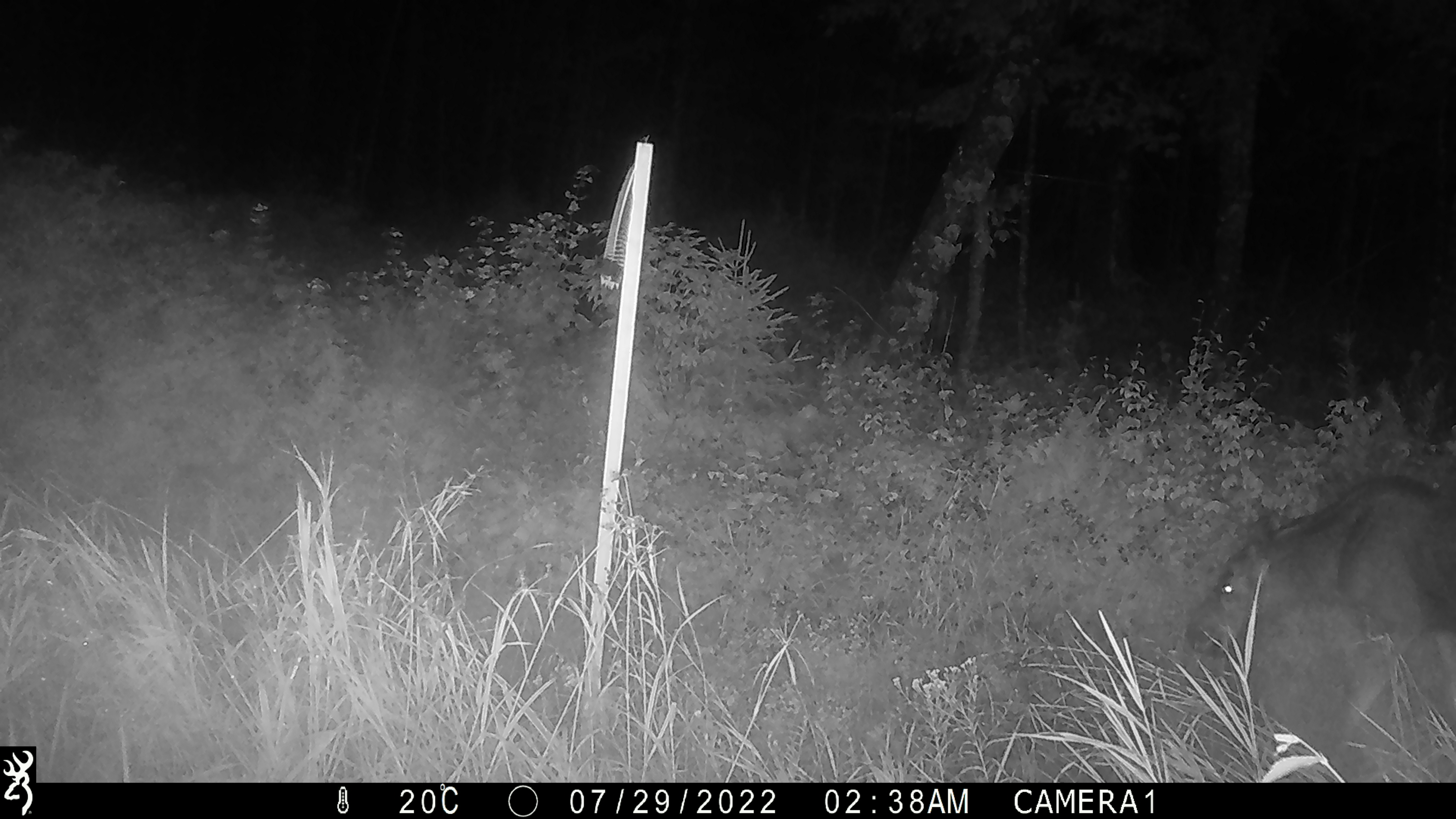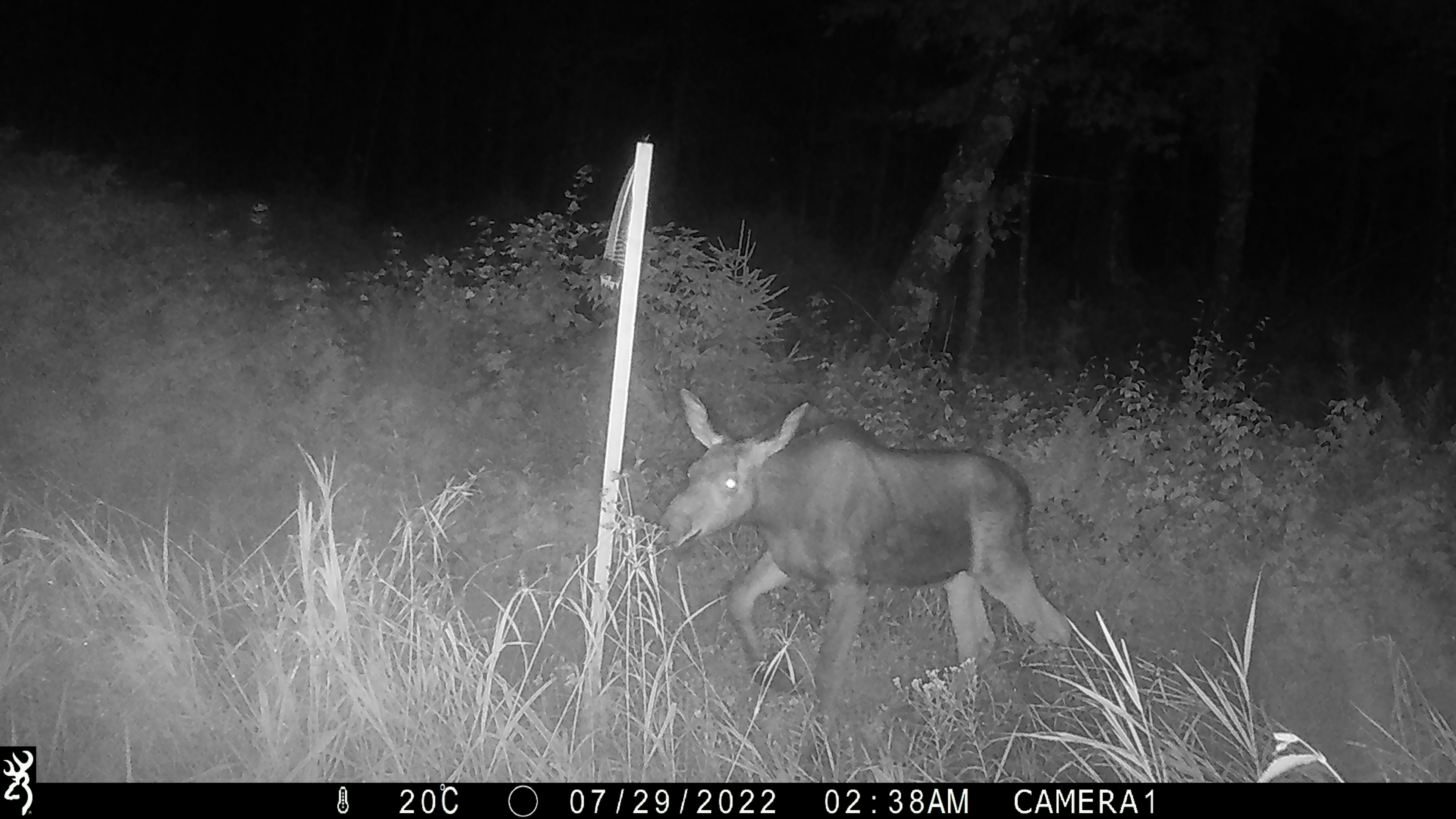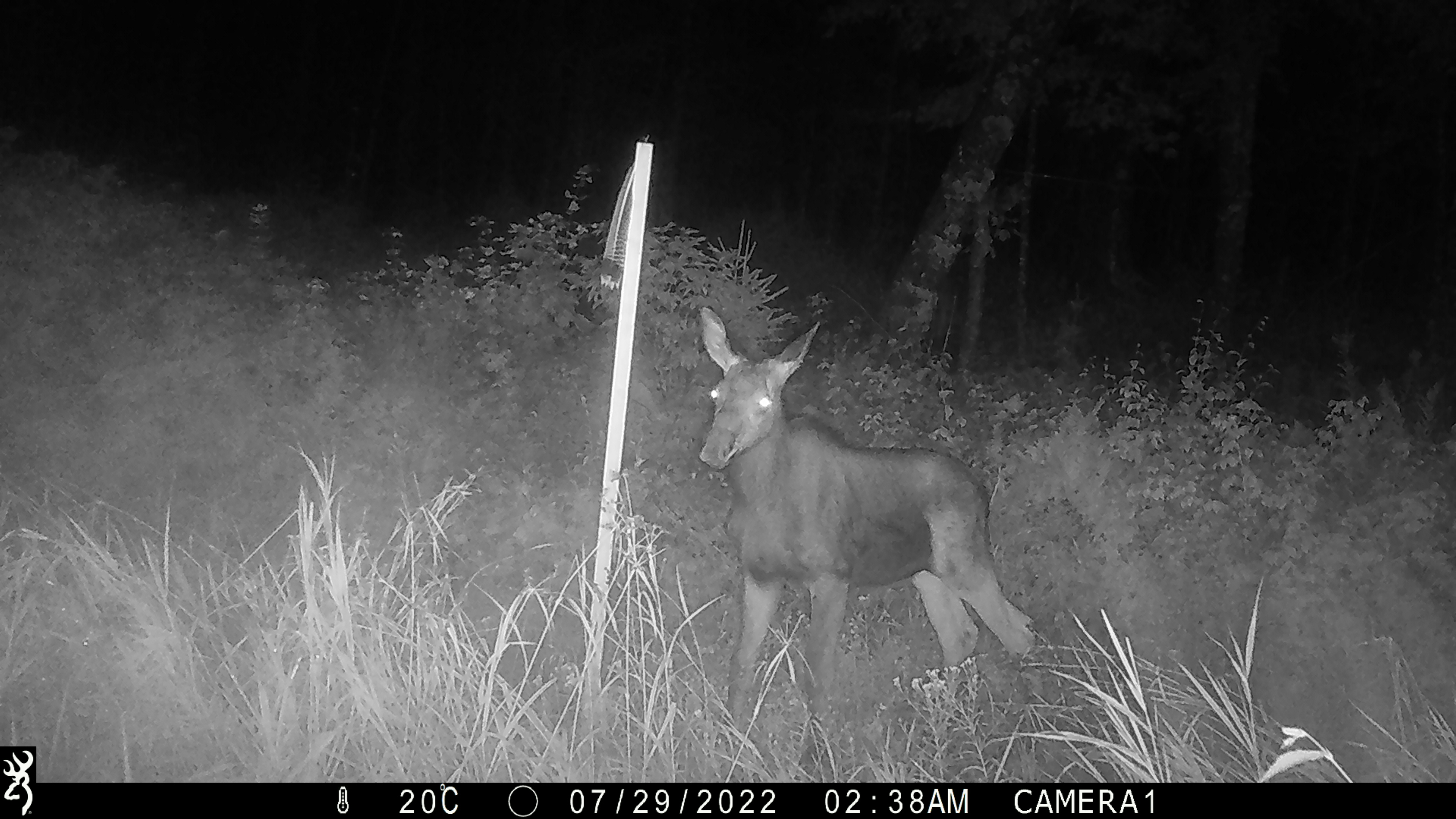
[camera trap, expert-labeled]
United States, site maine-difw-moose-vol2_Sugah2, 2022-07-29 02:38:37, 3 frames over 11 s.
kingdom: Animalia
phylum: Chordata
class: Mammalia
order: Artiodactyla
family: Cervidae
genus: Alces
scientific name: Alces alces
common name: moose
Moose (Alces alces).